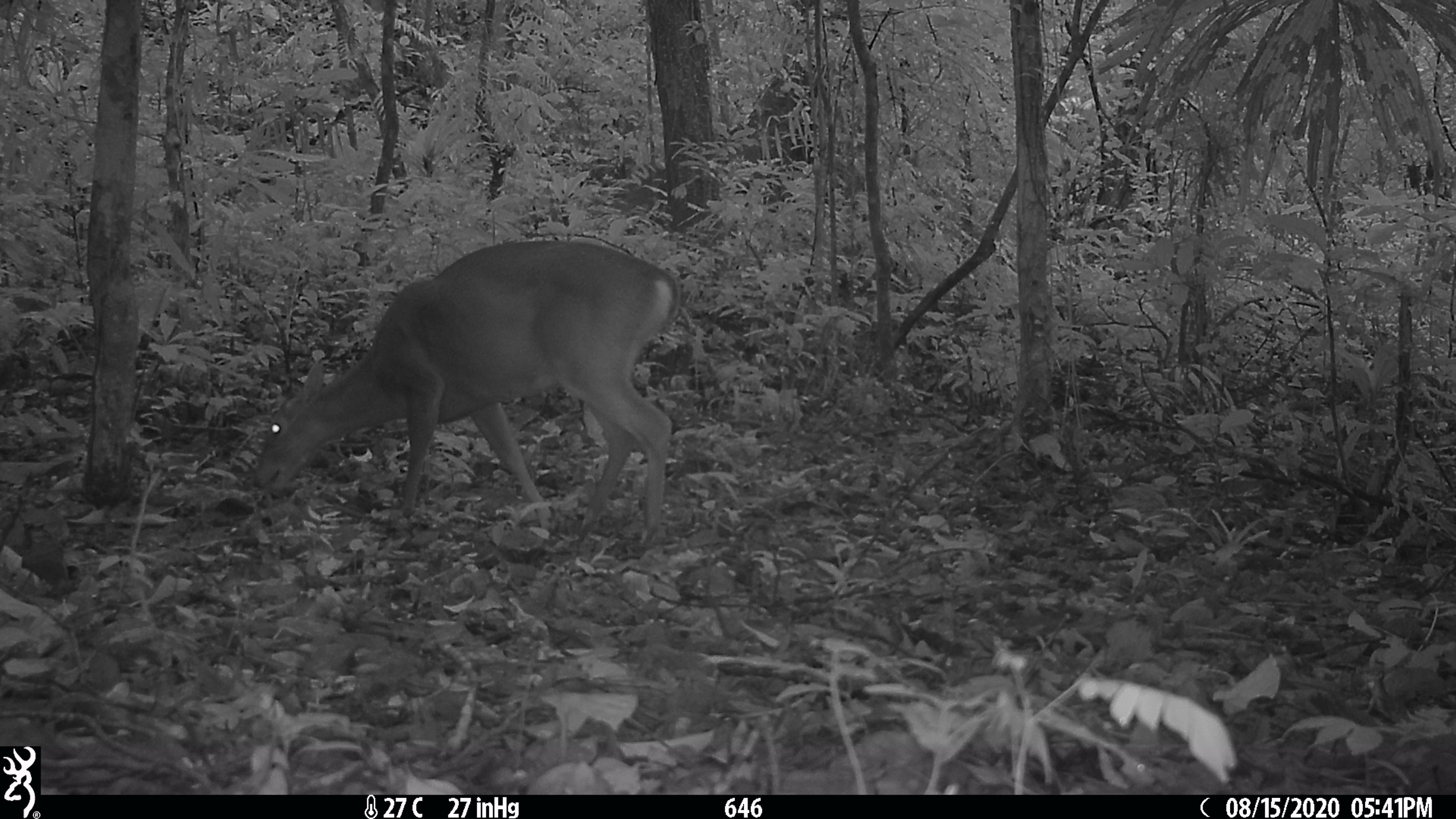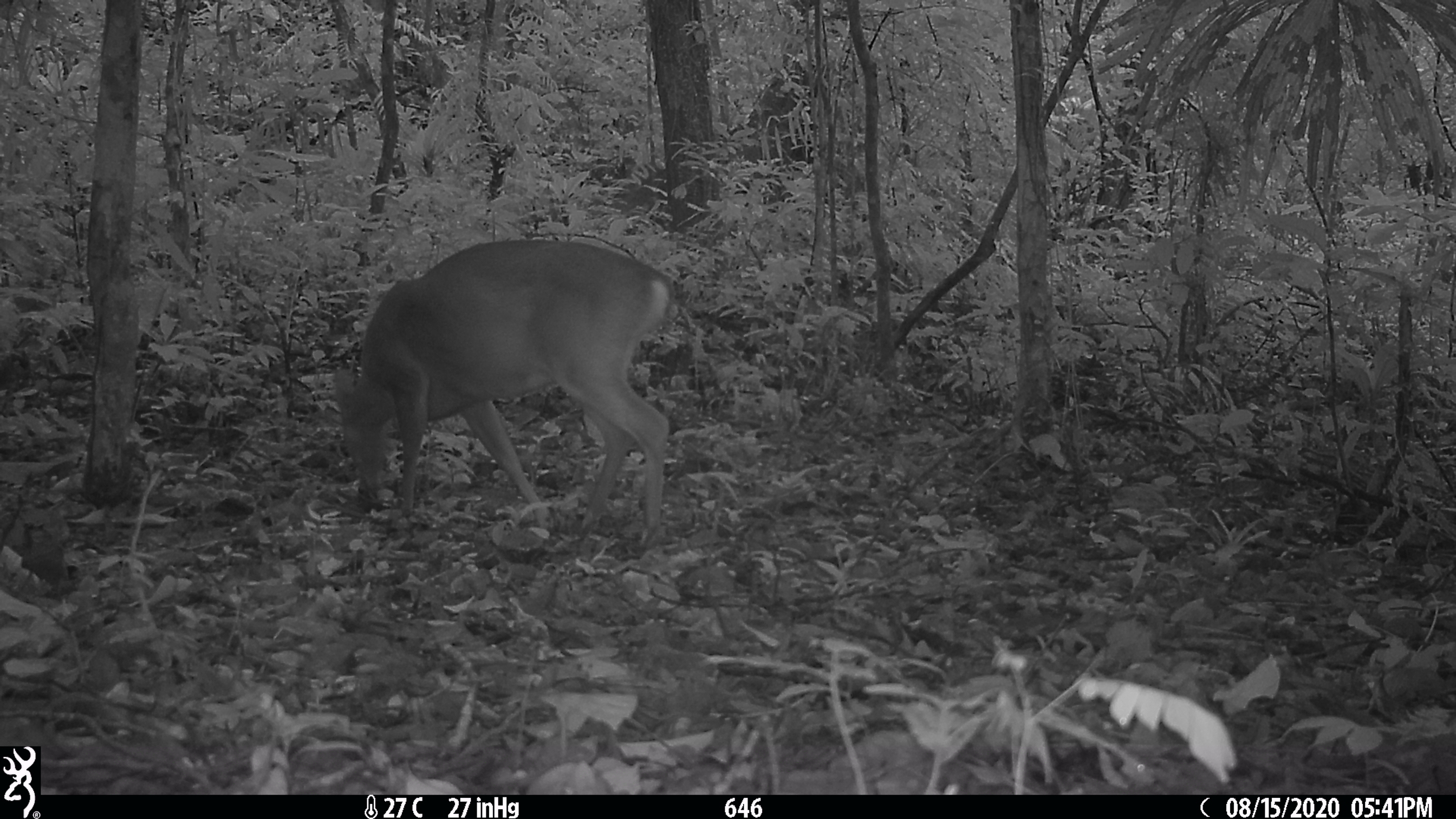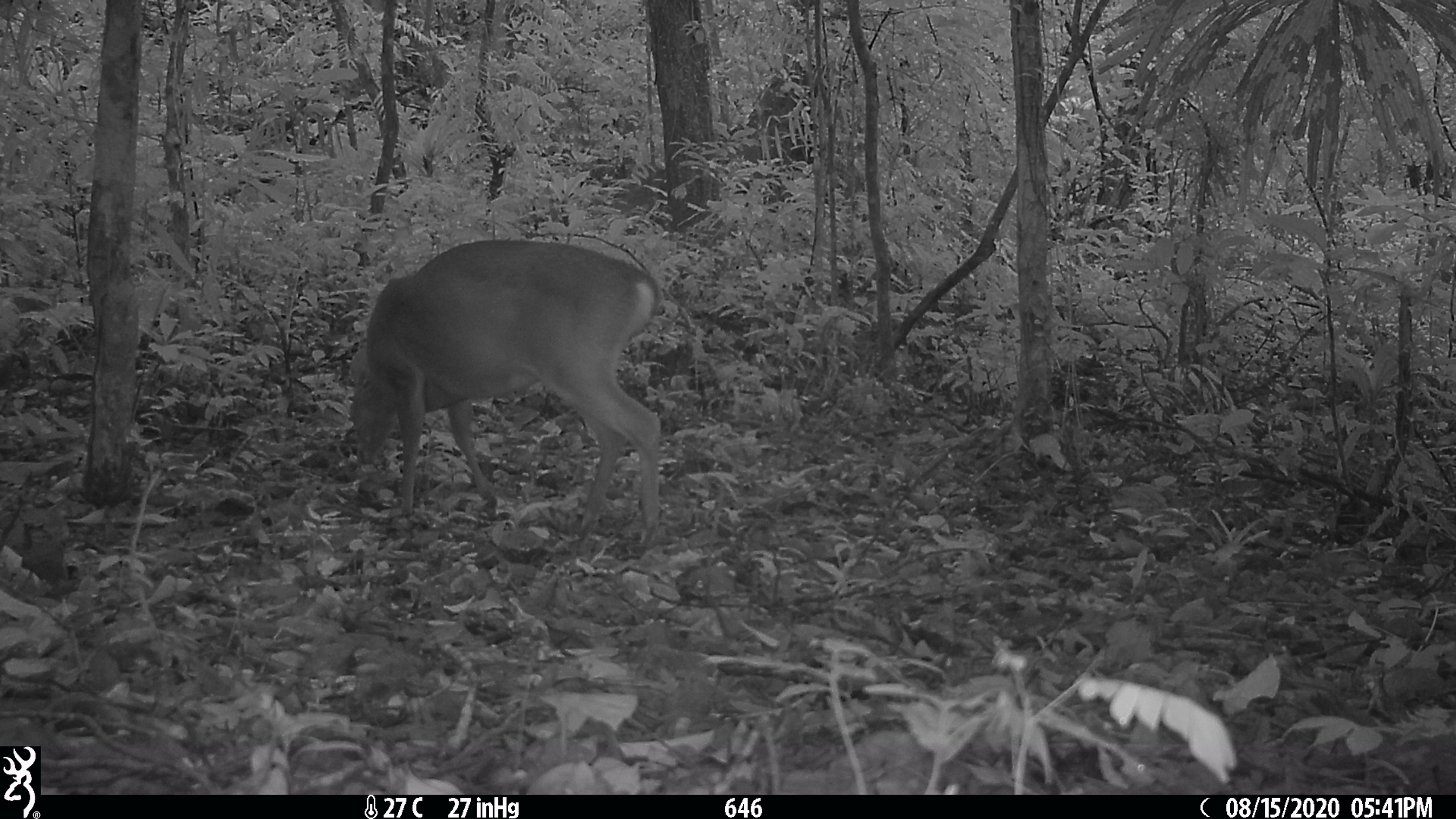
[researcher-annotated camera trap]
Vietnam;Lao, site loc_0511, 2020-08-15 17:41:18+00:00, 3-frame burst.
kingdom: Animalia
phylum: Chordata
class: Mammalia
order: Artiodactyla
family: Cervidae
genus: Muntiacus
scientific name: Muntiacus vuquangensis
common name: large-antlered muntjac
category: large antlered muntjac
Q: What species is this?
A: Large antlered muntjac (large-antlered muntjac) (Muntiacus vuquangensis).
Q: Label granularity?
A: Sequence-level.